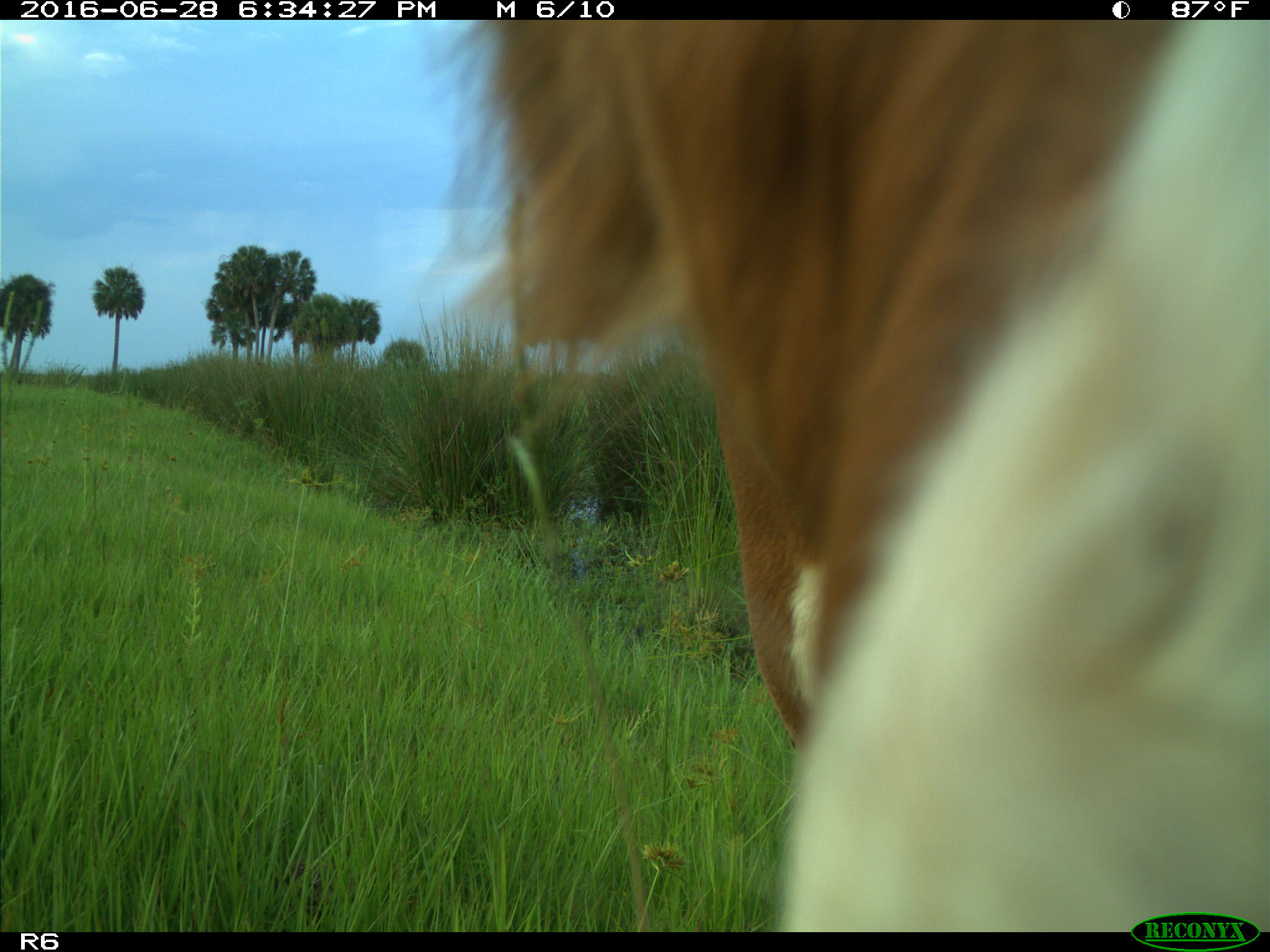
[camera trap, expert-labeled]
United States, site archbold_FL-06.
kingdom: Animalia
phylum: Chordata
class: Mammalia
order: Artiodactyla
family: Bovidae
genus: Bos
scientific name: Bos taurus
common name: domestic cow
Bos taurus (domestic cow).